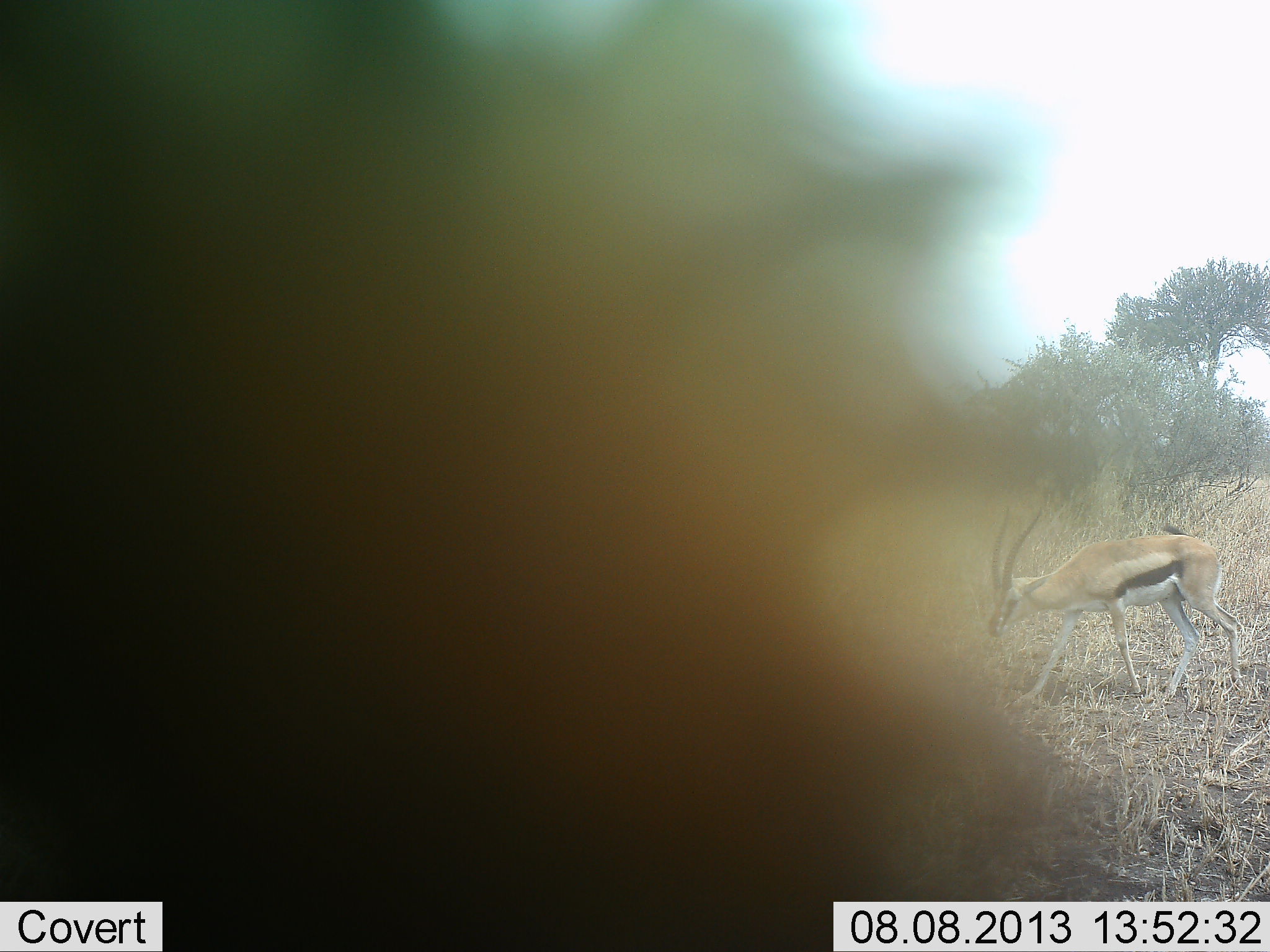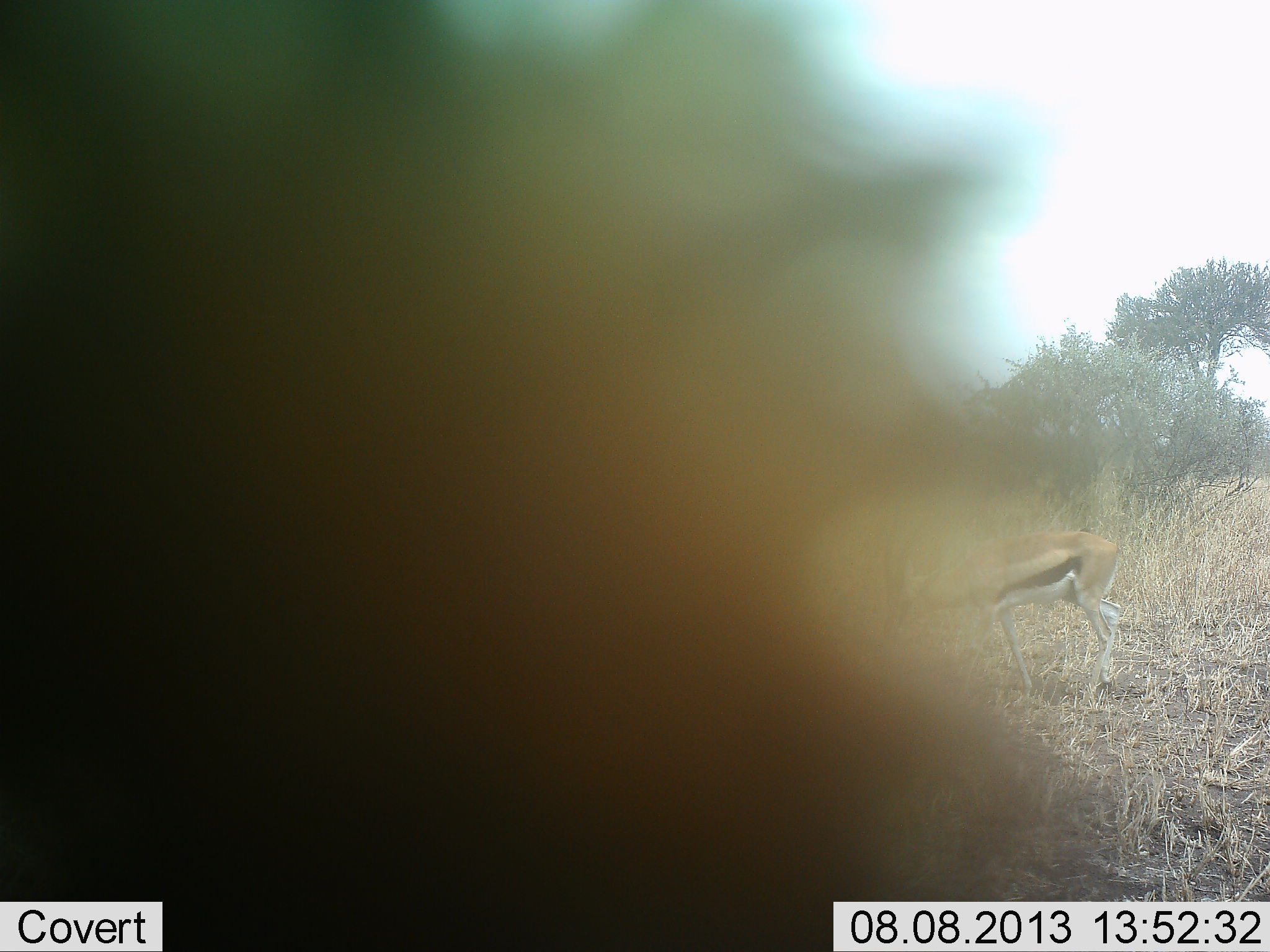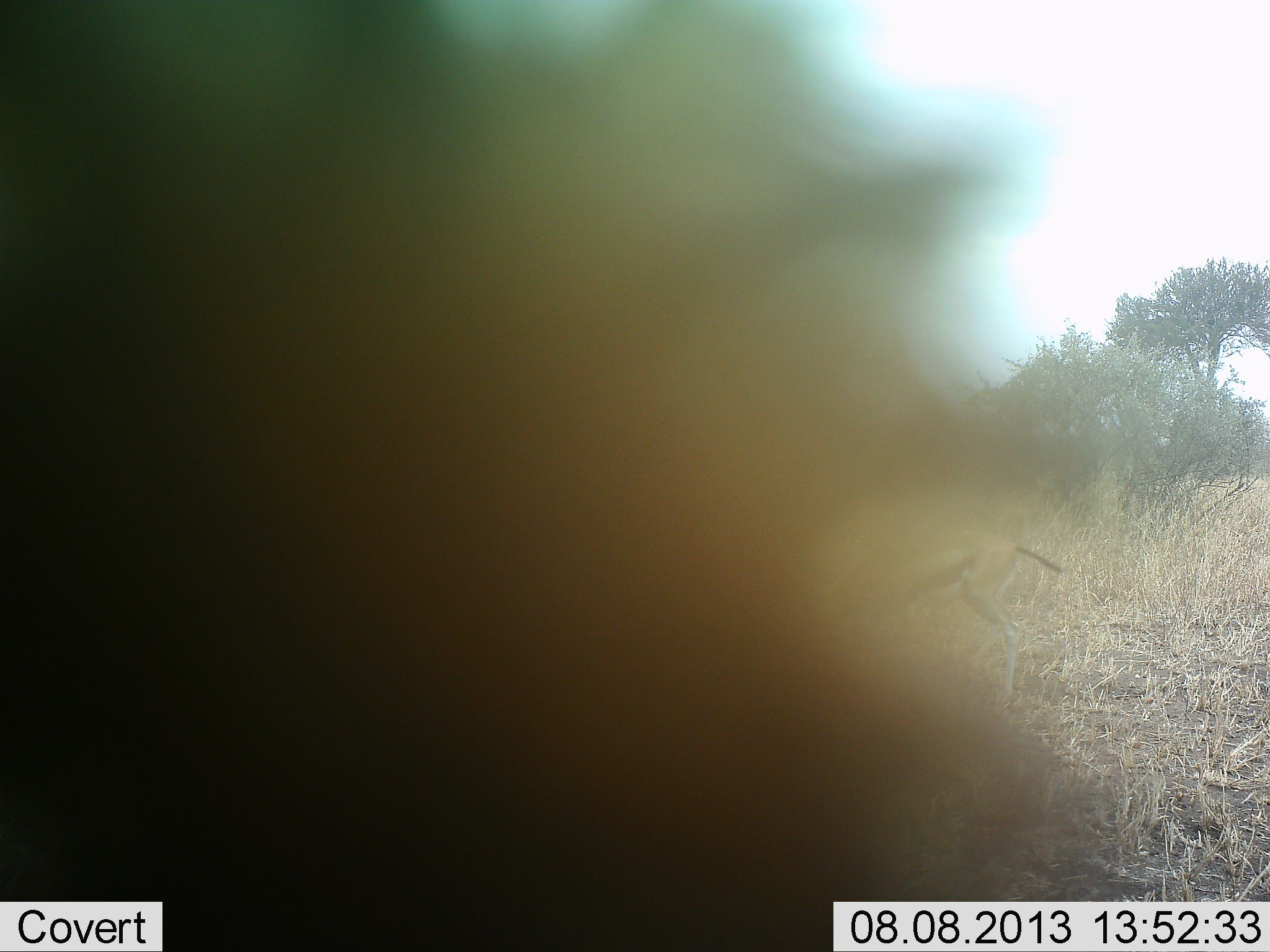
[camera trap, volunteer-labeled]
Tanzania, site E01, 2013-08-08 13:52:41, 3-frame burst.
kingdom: Animalia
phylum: Chordata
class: Mammalia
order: Artiodactyla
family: Bovidae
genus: Eudorcas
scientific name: Eudorcas thomsonii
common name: thomson's gazelle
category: gazellethomsons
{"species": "gazellethomsons (thomson's gazelle) (Eudorcas thomsonii)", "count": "1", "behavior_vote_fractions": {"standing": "16%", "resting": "0%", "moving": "92%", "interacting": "0%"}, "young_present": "0%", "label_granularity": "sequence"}